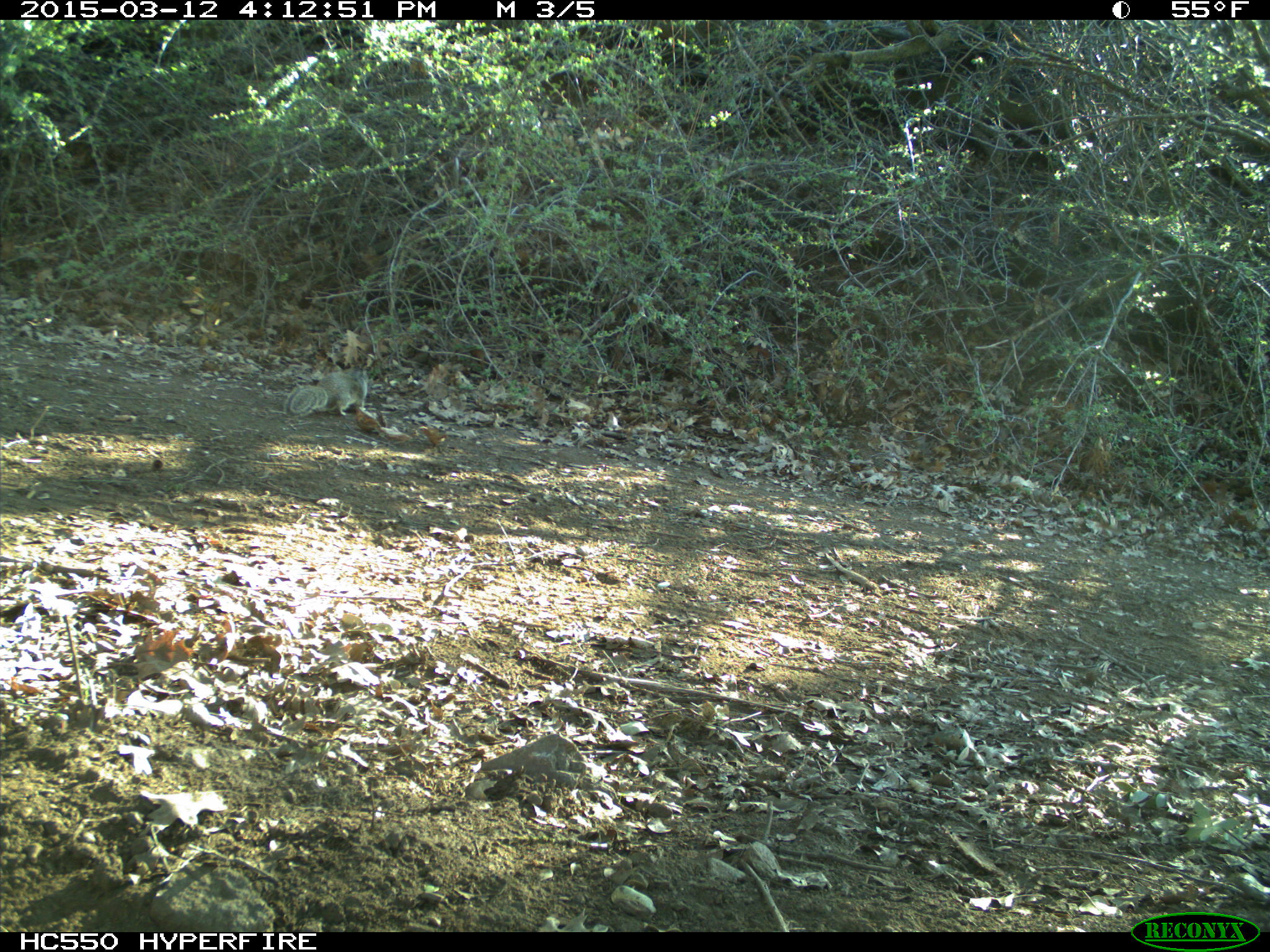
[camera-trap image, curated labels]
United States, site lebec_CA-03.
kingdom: Animalia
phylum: Chordata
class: Mammalia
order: Rodentia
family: Sciuridae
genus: Otospermophilus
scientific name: Otospermophilus beecheyi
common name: california ground squirrel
Otospermophilus beecheyi (california ground squirrel).